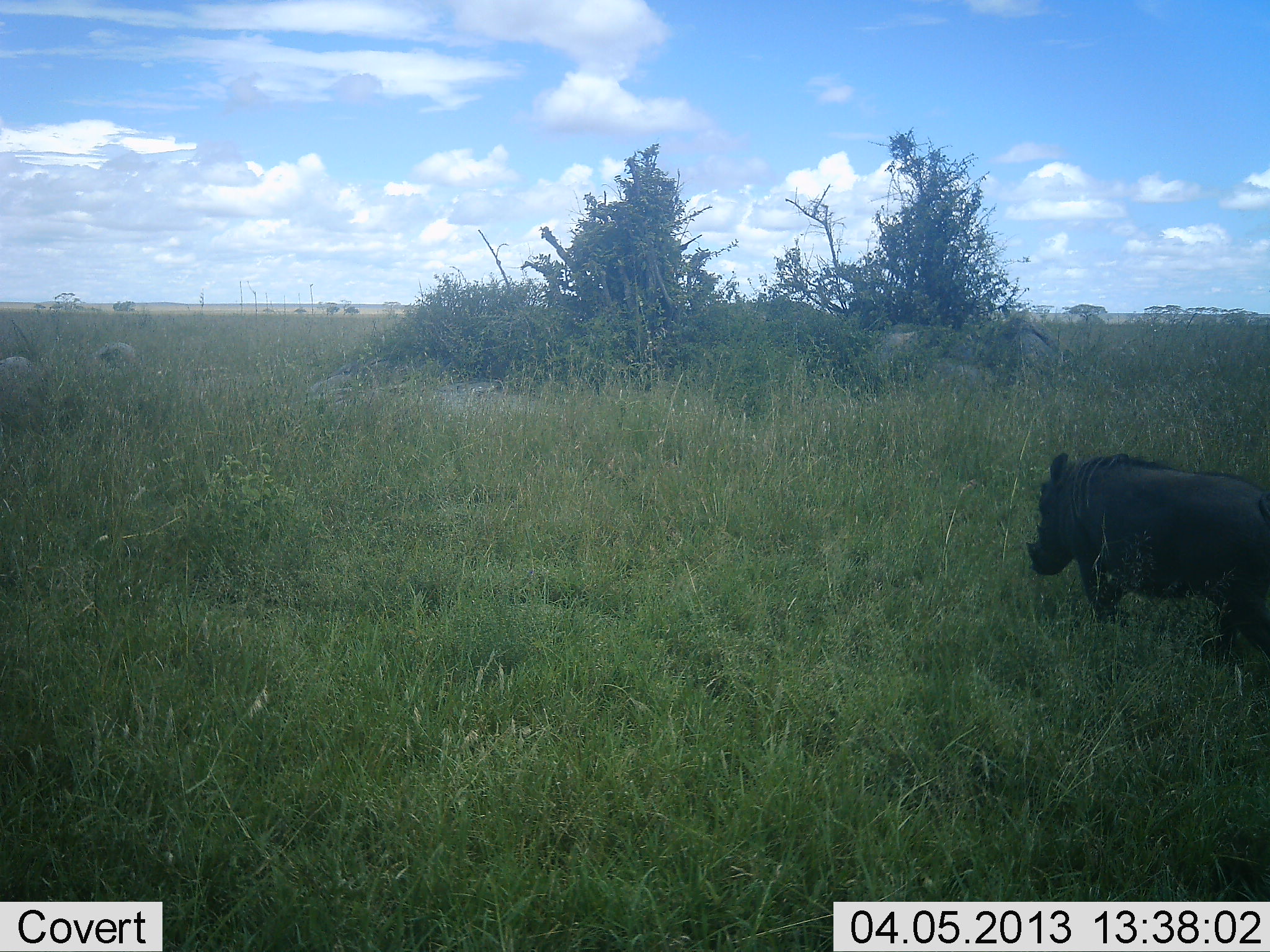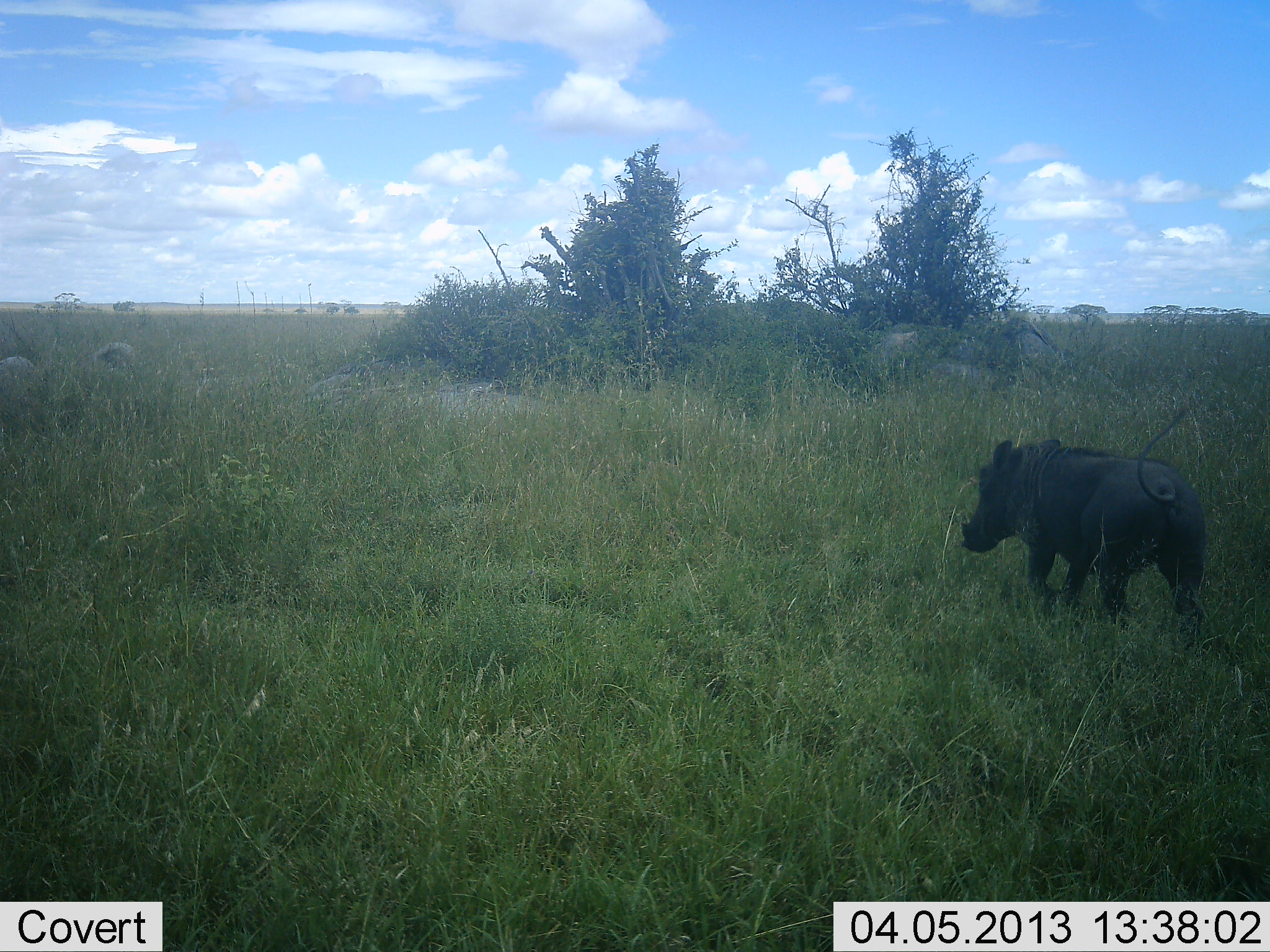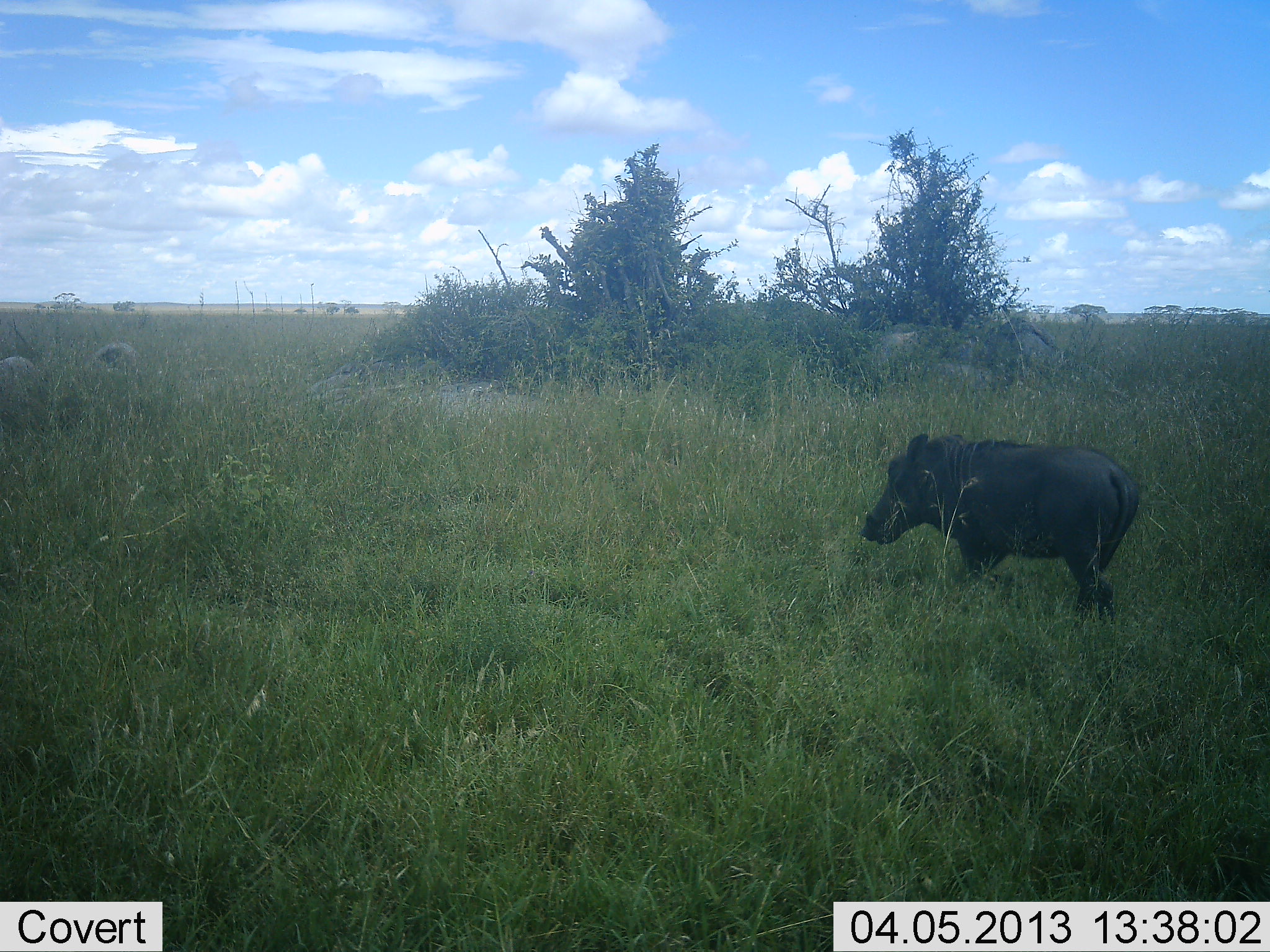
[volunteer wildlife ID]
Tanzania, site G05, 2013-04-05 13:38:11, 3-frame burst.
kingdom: Animalia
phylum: Chordata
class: Mammalia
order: Artiodactyla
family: Suidae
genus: Phacochoerus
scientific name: Phacochoerus africanus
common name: warthog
Warthog (Phacochoerus africanus), count 1. Behavior (volunteer vote fractions): standing 3%, resting 0%, moving 97%, interacting 0%. Young present (vote fraction): 0%. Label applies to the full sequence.